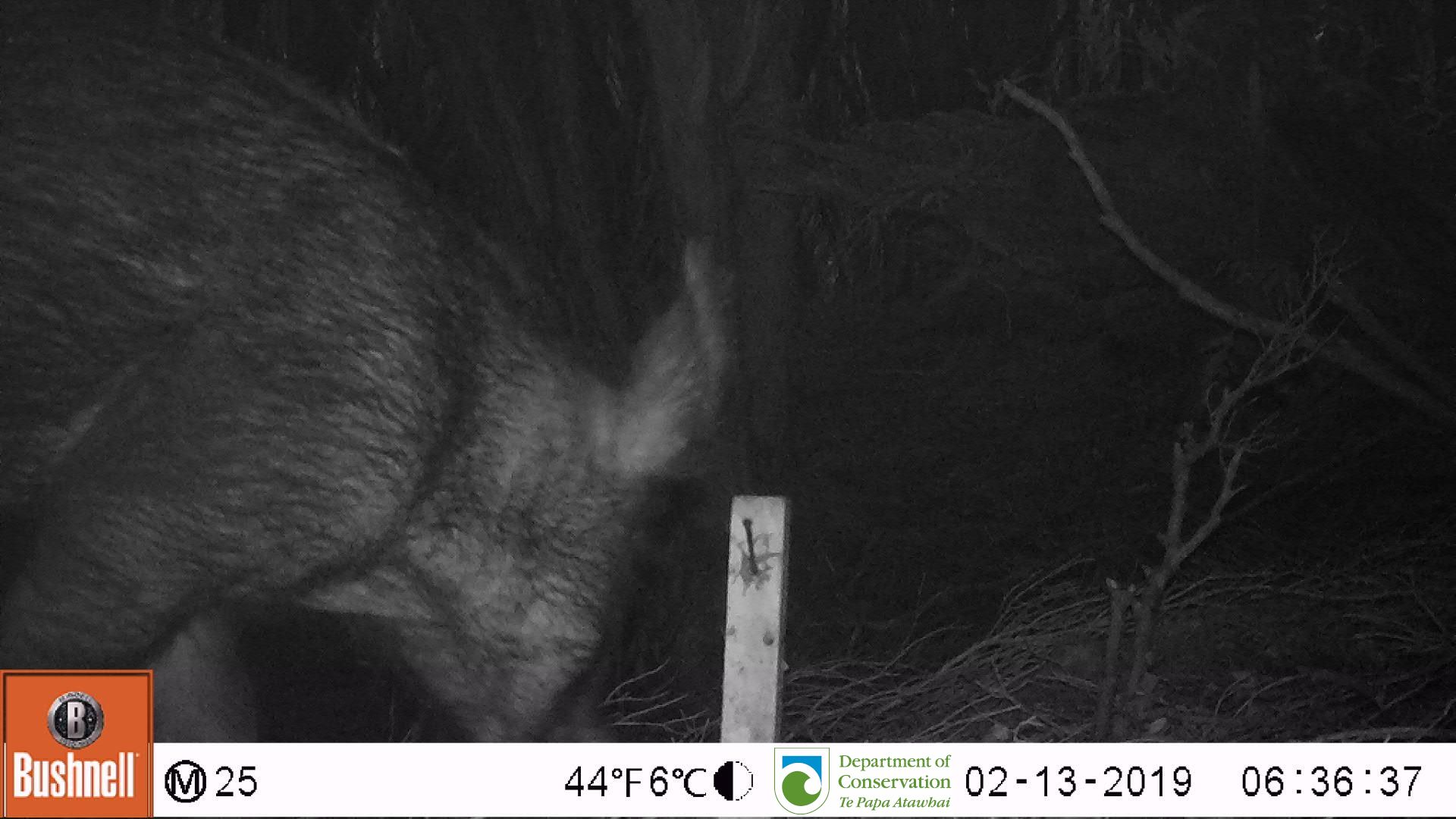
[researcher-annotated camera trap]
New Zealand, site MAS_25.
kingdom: Animalia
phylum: Chordata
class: Mammalia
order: Artiodactyla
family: Suidae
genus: Sus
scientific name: Sus scrofa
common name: pig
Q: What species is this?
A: Pig (Sus scrofa).